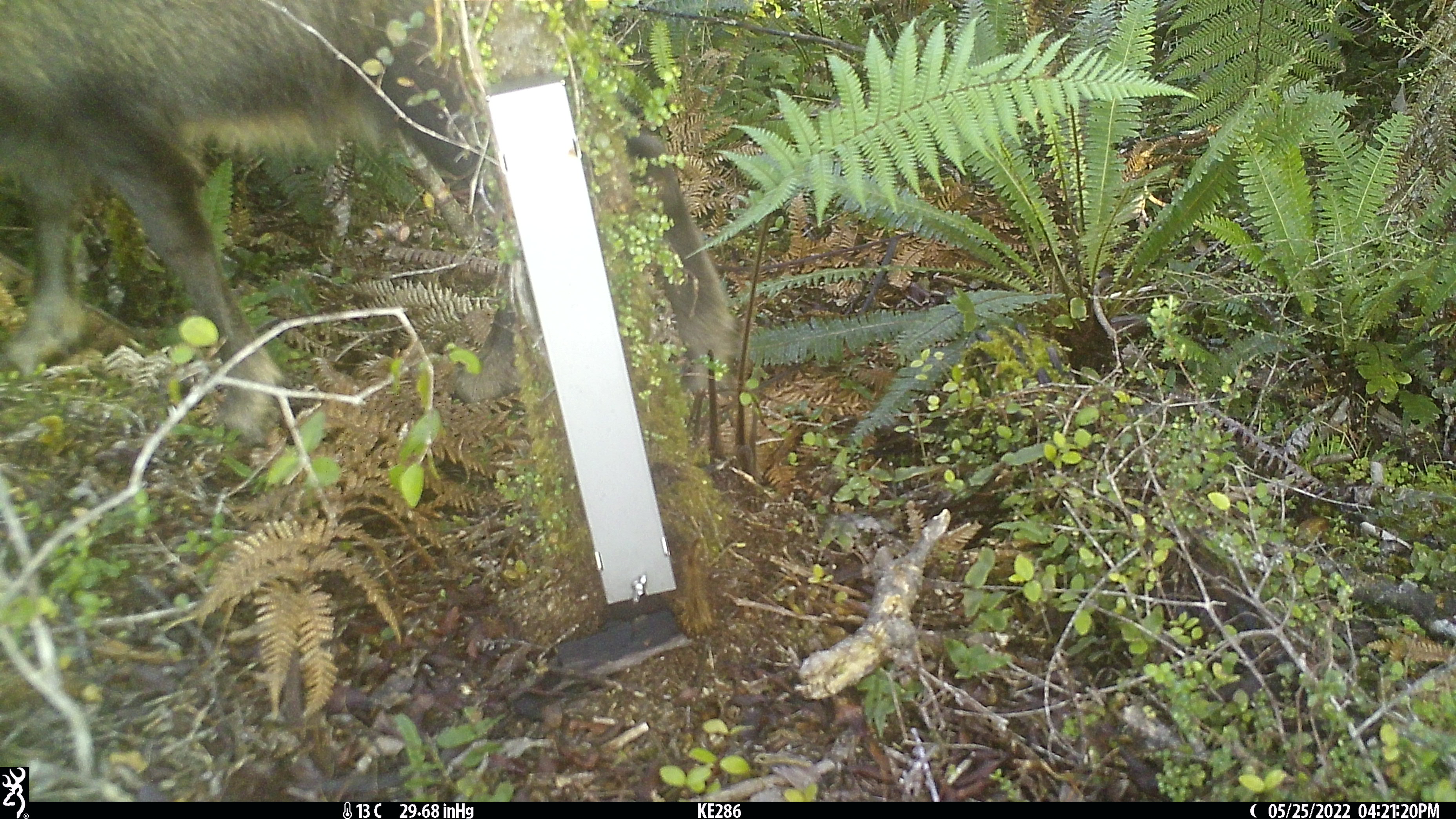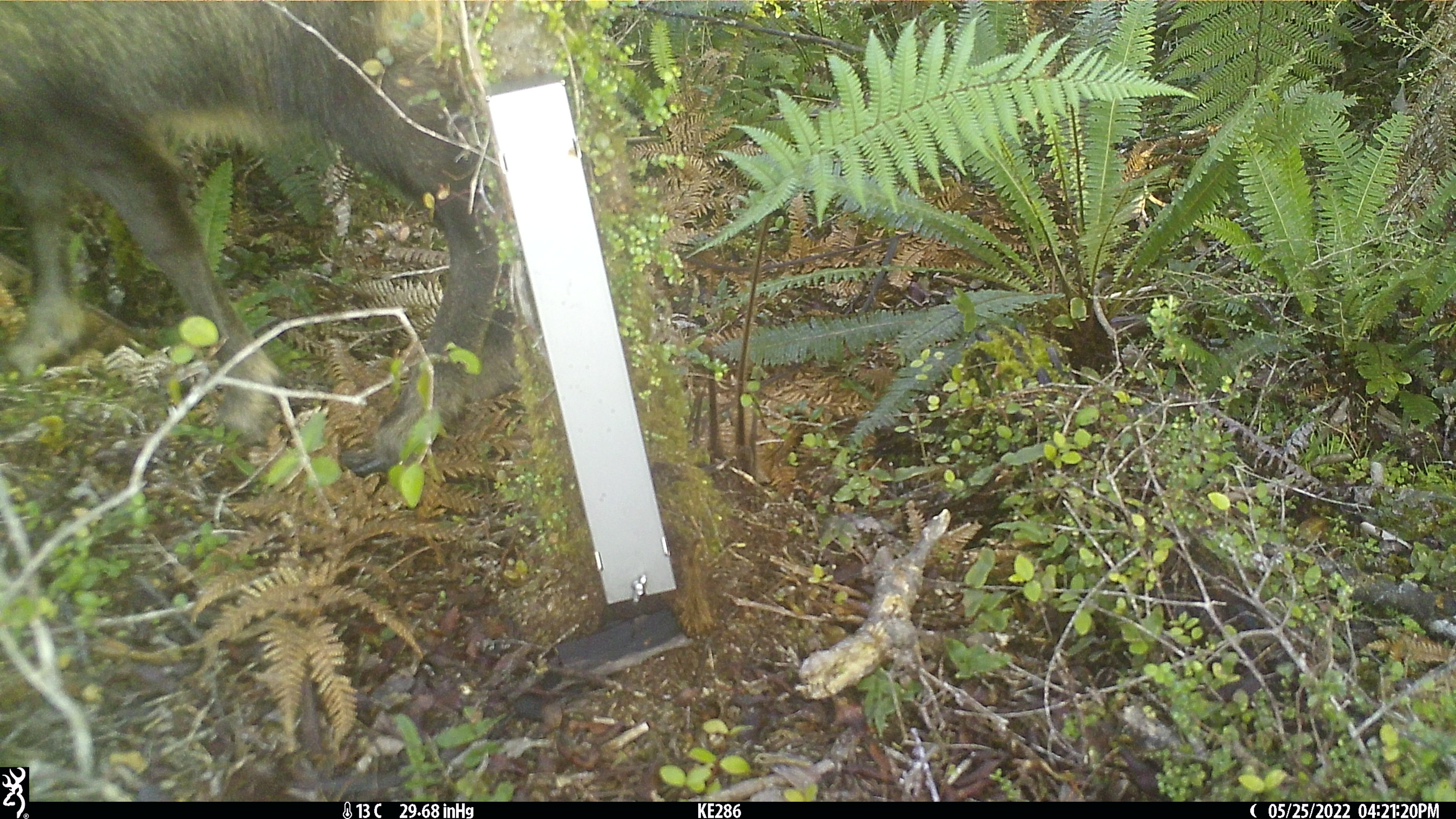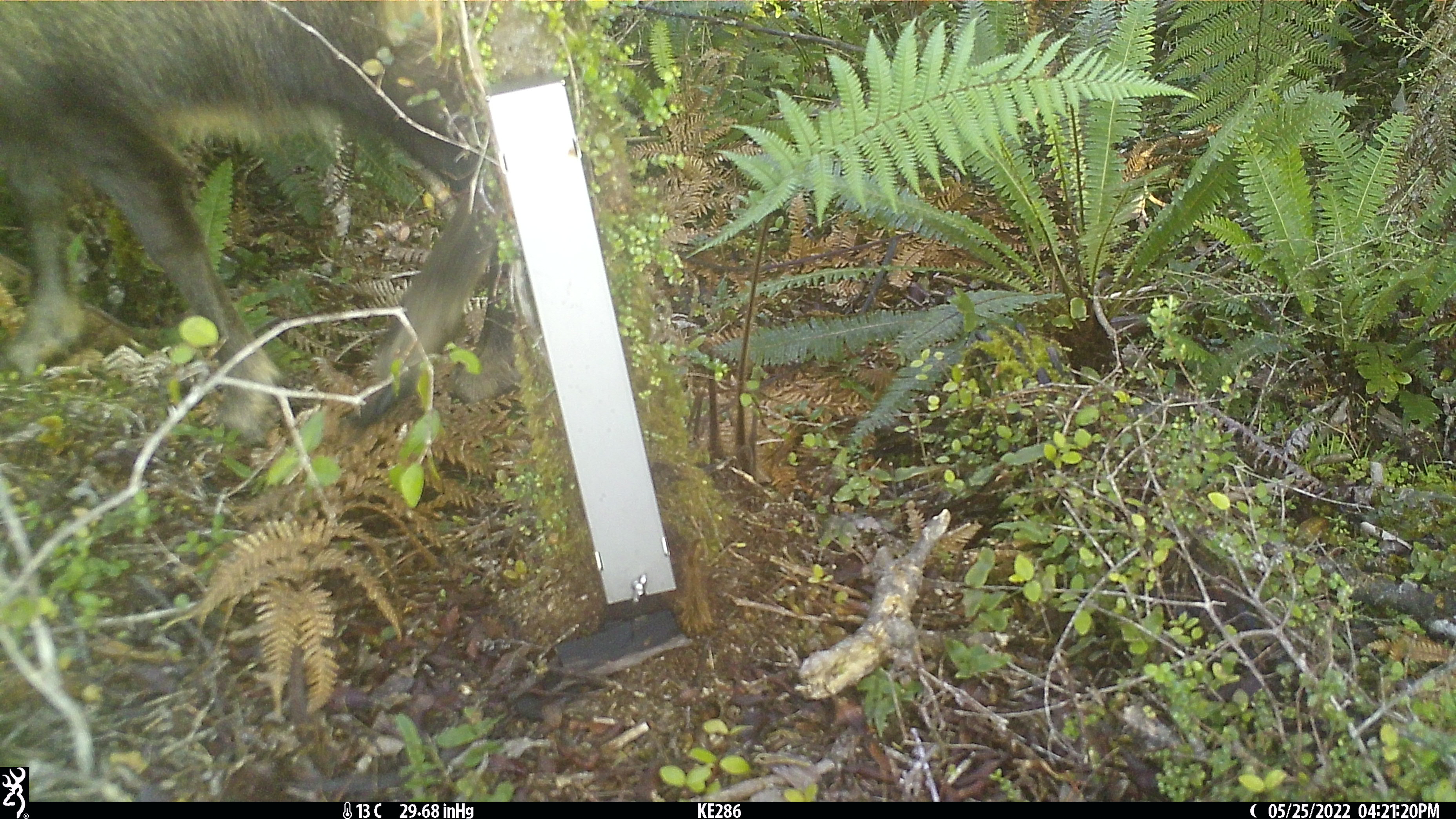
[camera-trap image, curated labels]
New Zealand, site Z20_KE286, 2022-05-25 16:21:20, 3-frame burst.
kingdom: Animalia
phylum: Chordata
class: Mammalia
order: Artiodactyla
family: Bovidae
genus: Rupicapra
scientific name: Rupicapra rupicapra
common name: alpine chamois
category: chamois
Chamois (alpine chamois) (Rupicapra rupicapra).